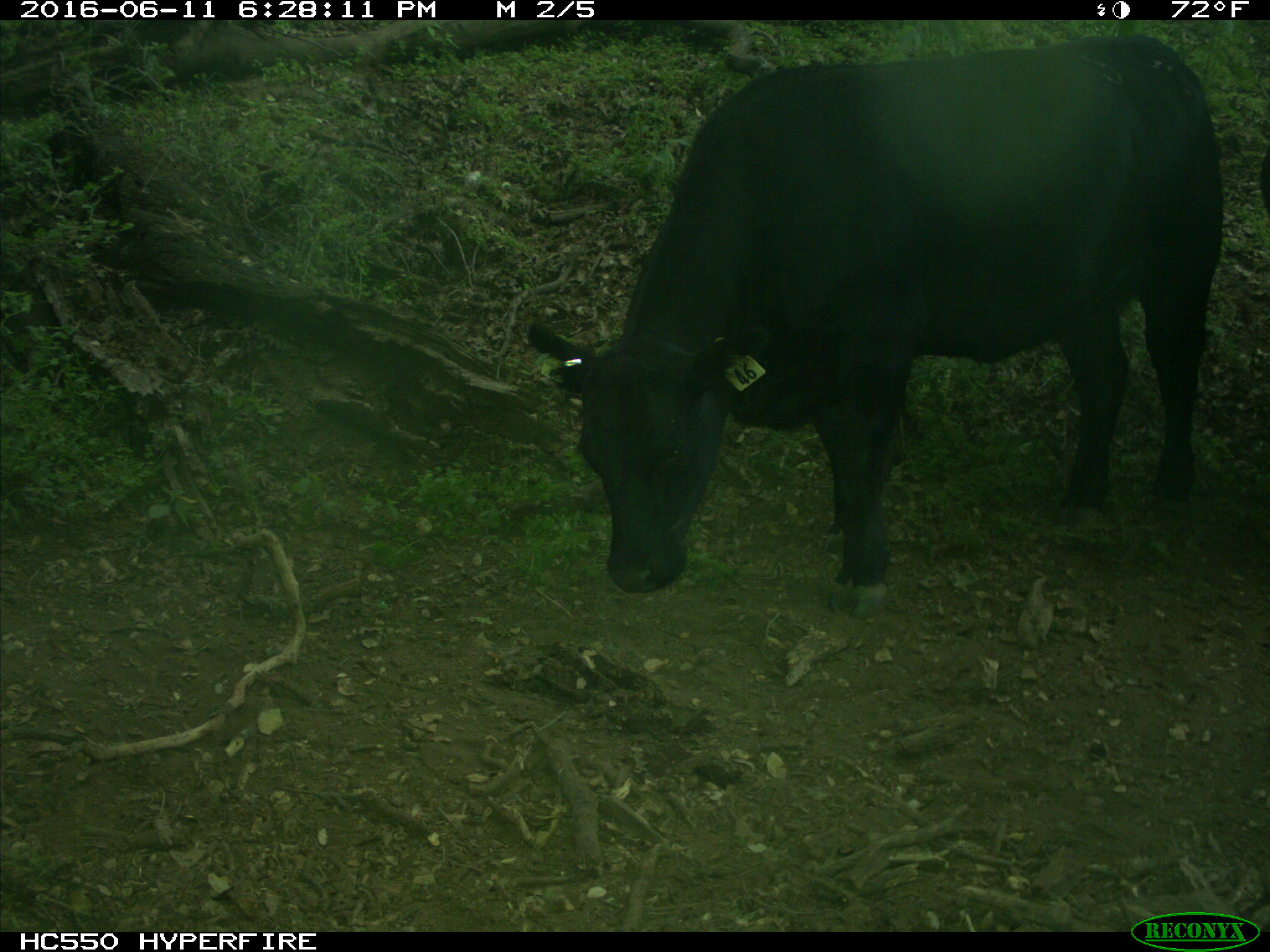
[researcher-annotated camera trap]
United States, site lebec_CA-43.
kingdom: Animalia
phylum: Chordata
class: Mammalia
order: Artiodactyla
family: Bovidae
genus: Bos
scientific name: Bos taurus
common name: domestic cow